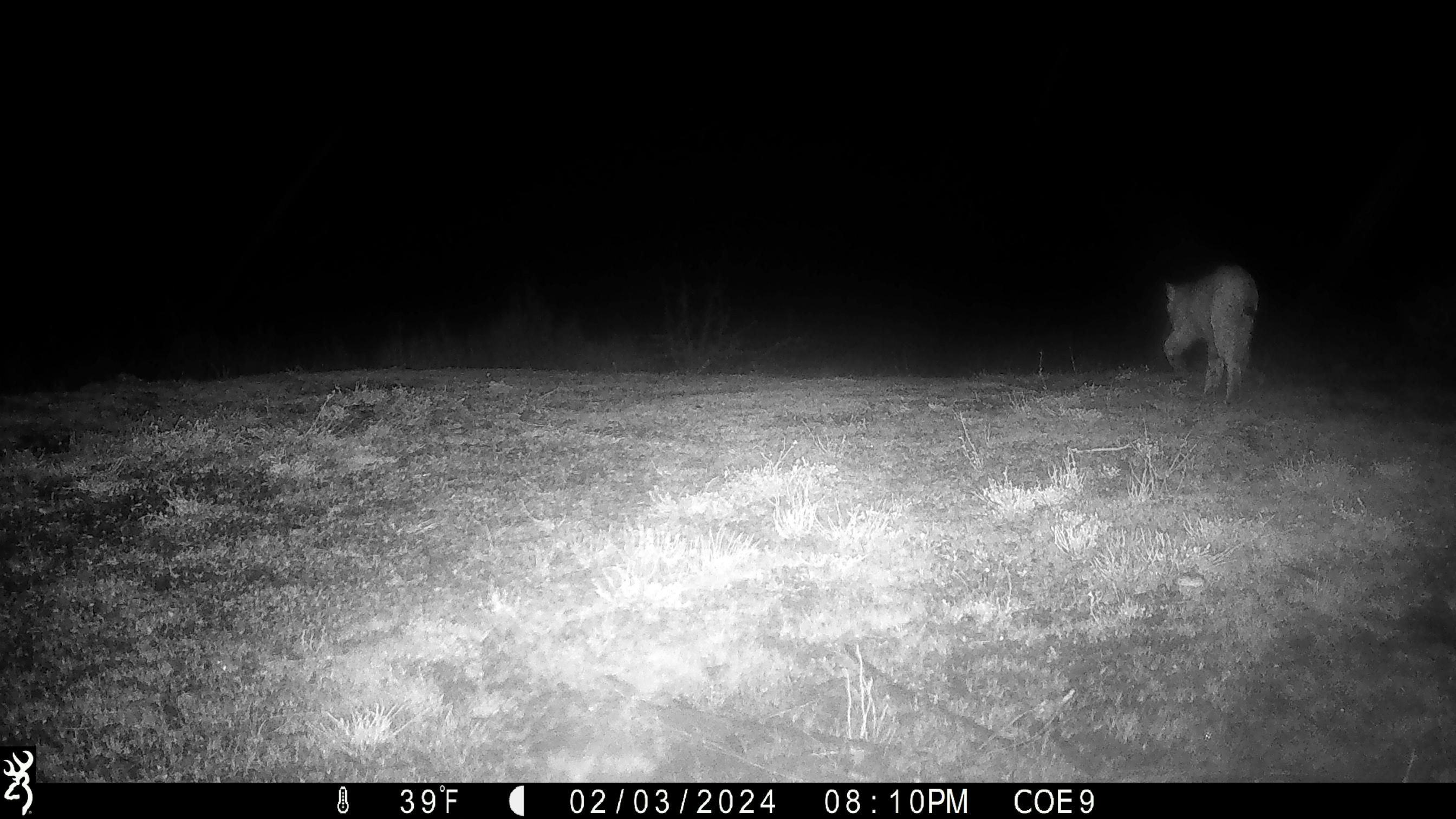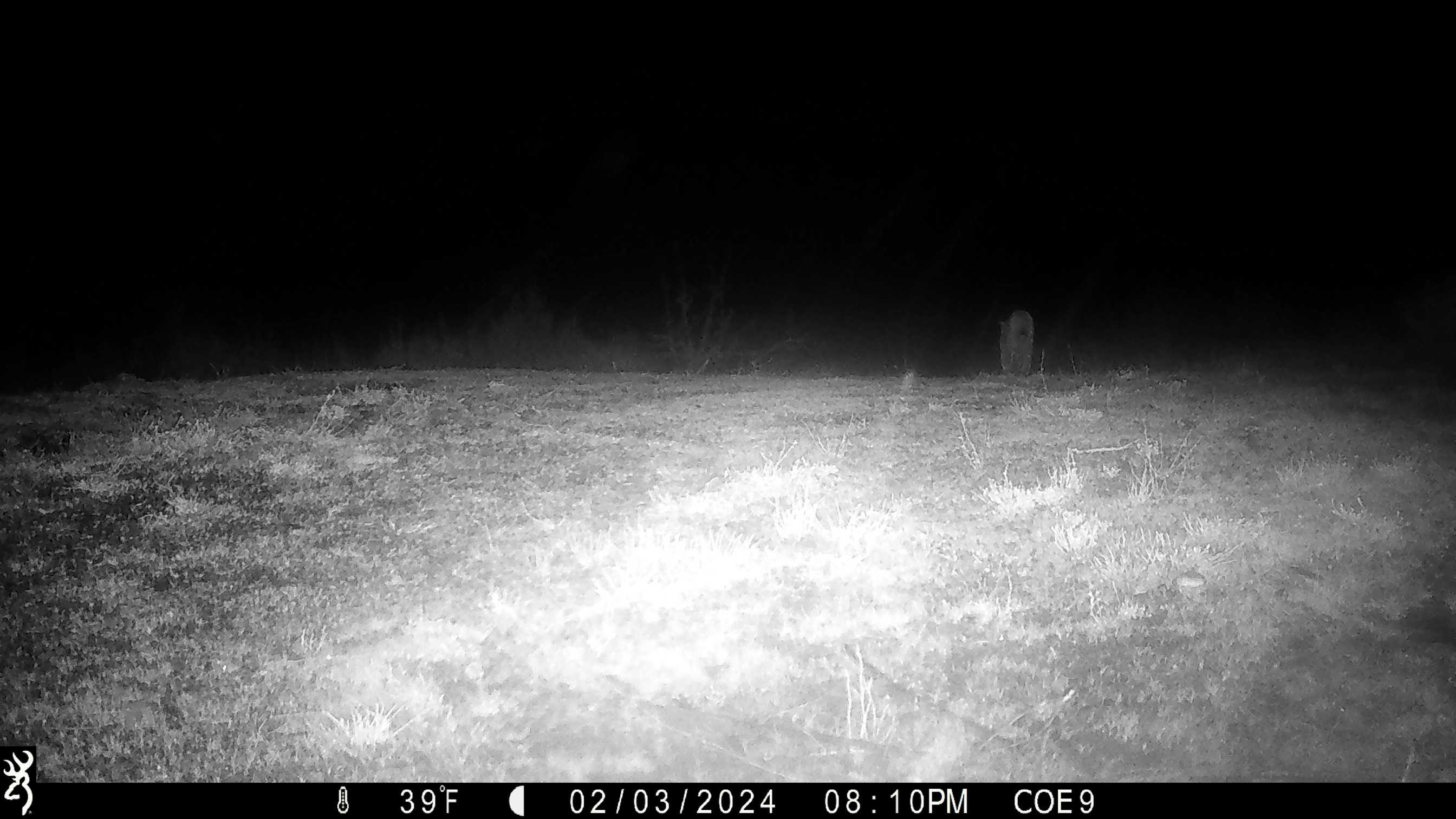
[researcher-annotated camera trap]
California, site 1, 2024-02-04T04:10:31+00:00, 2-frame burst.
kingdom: Animalia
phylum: Chordata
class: Mammalia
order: Carnivora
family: Felidae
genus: Lynx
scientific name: Lynx rufus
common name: bobcat